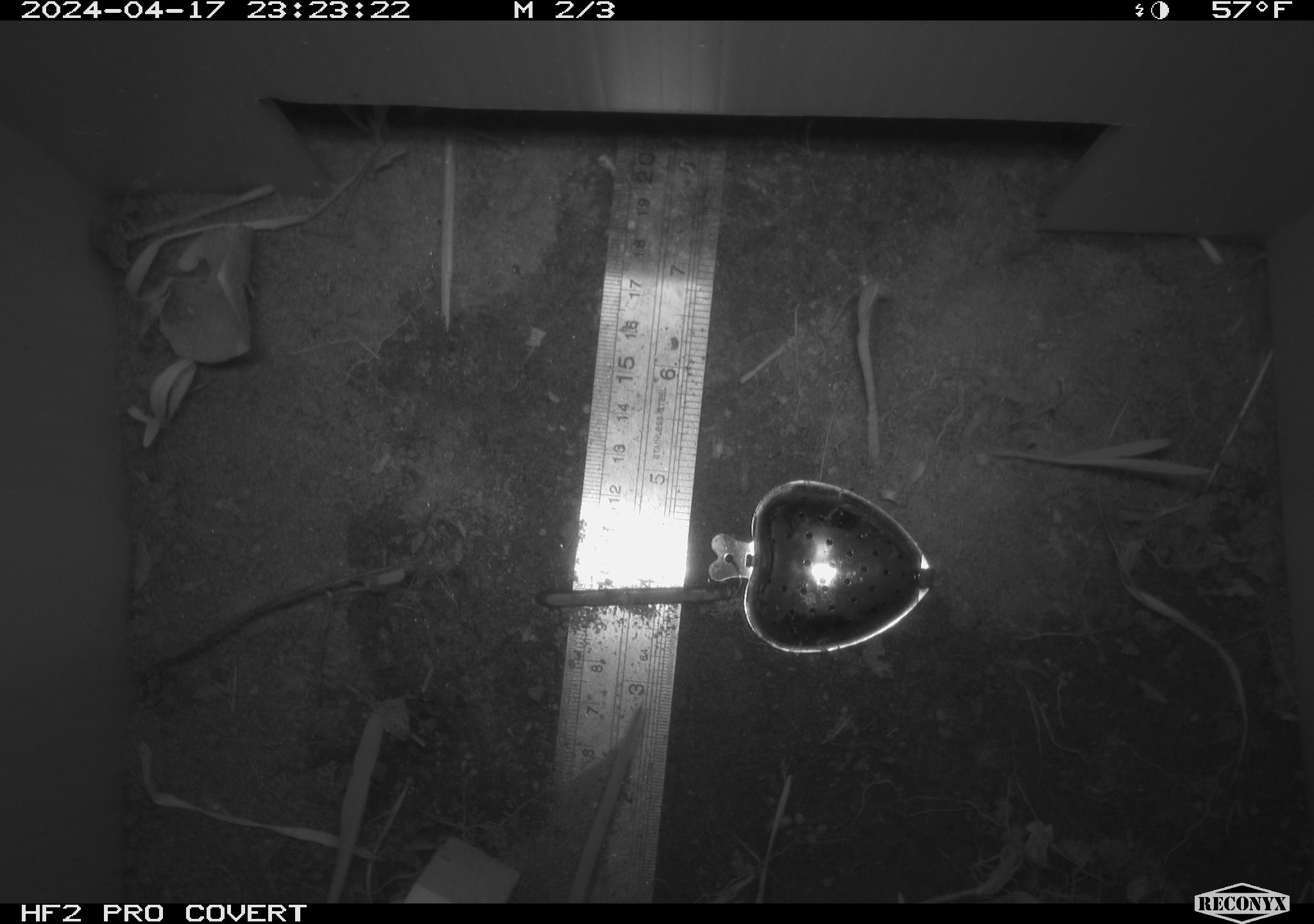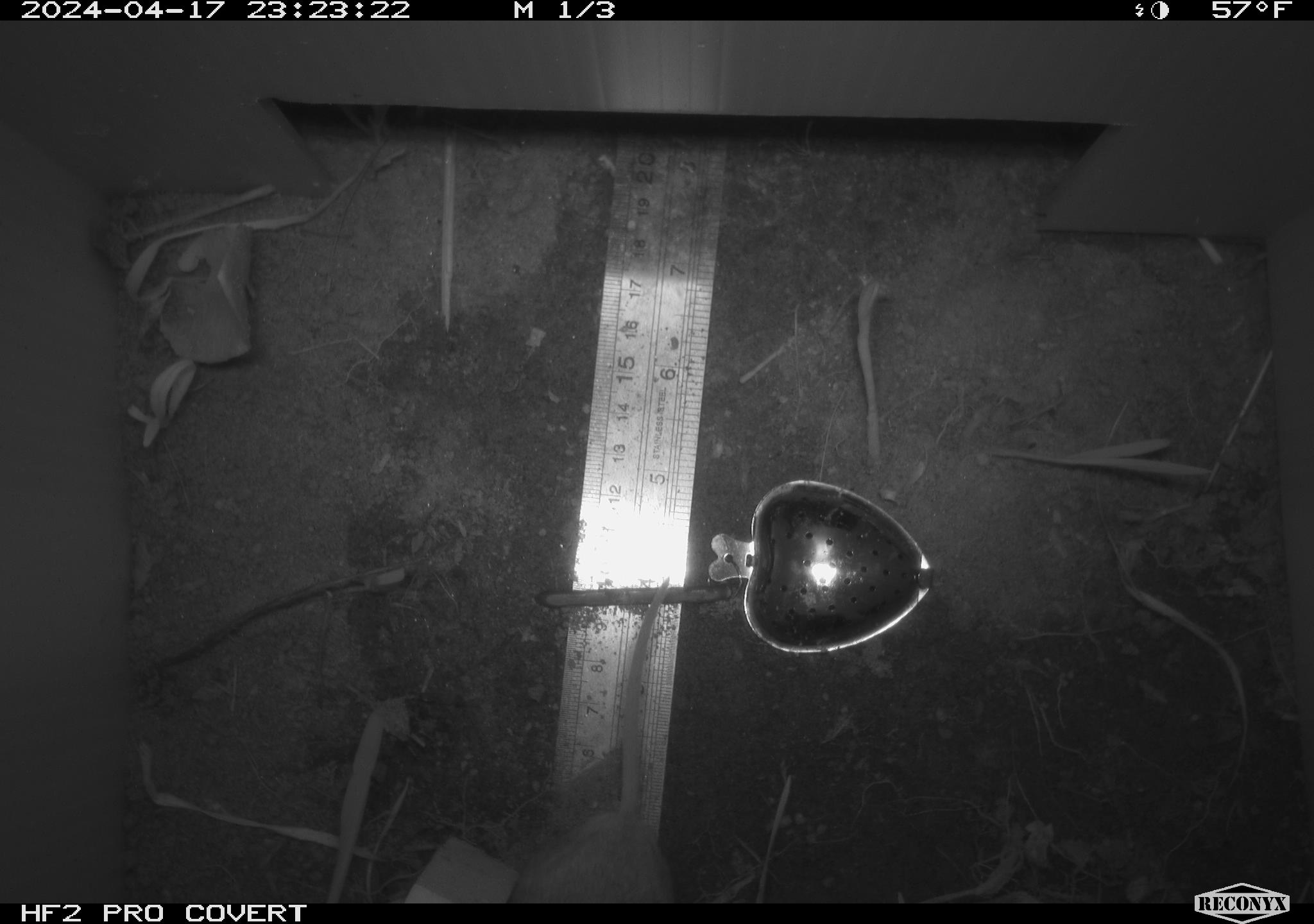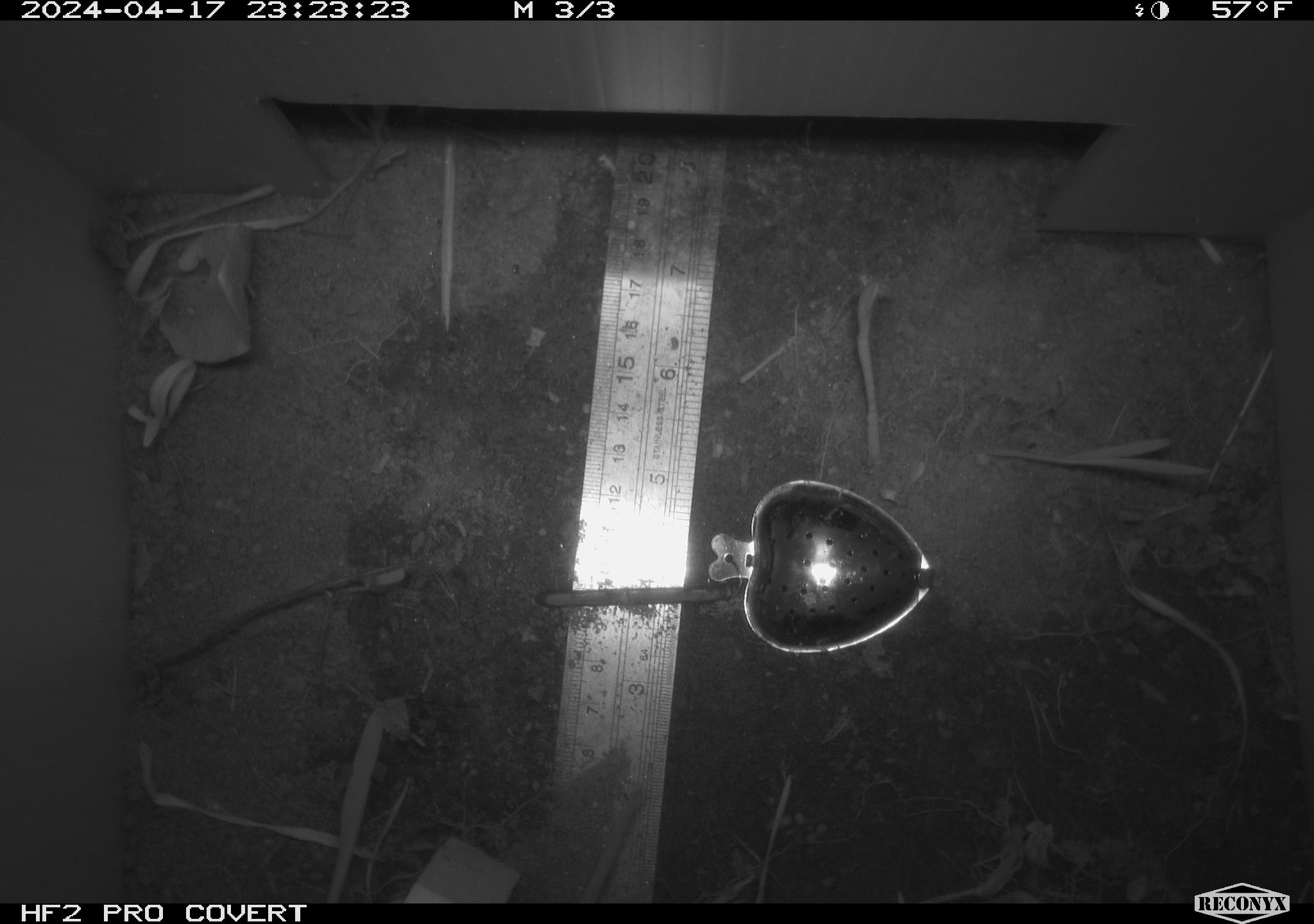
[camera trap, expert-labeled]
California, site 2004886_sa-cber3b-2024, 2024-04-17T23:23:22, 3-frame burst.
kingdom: Animalia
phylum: Chordata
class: Mammalia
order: Rodentia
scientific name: Rodentia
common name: mouse species